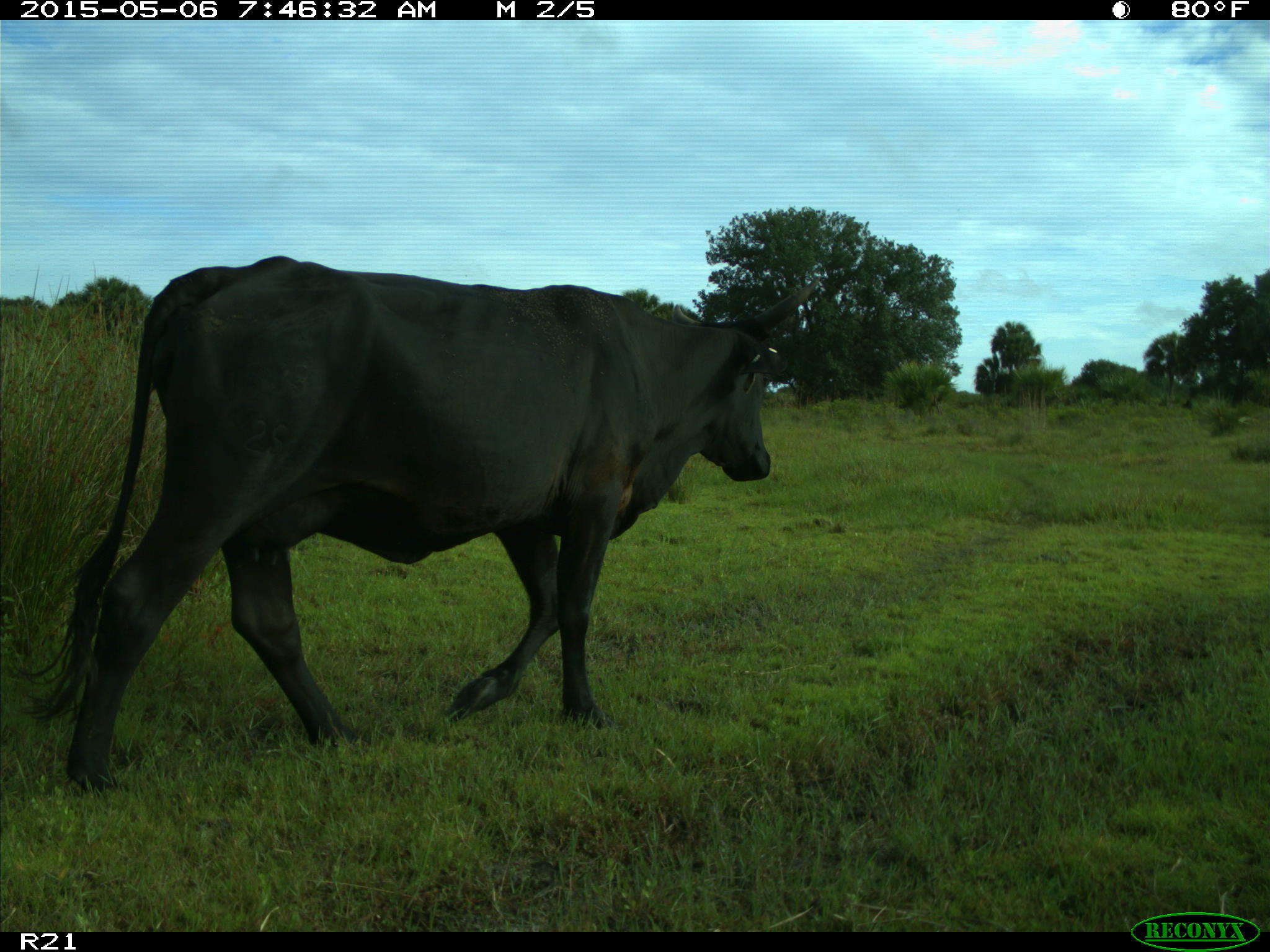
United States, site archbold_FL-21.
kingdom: Animalia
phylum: Chordata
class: Mammalia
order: Artiodactyla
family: Bovidae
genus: Bos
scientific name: Bos taurus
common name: domestic cow